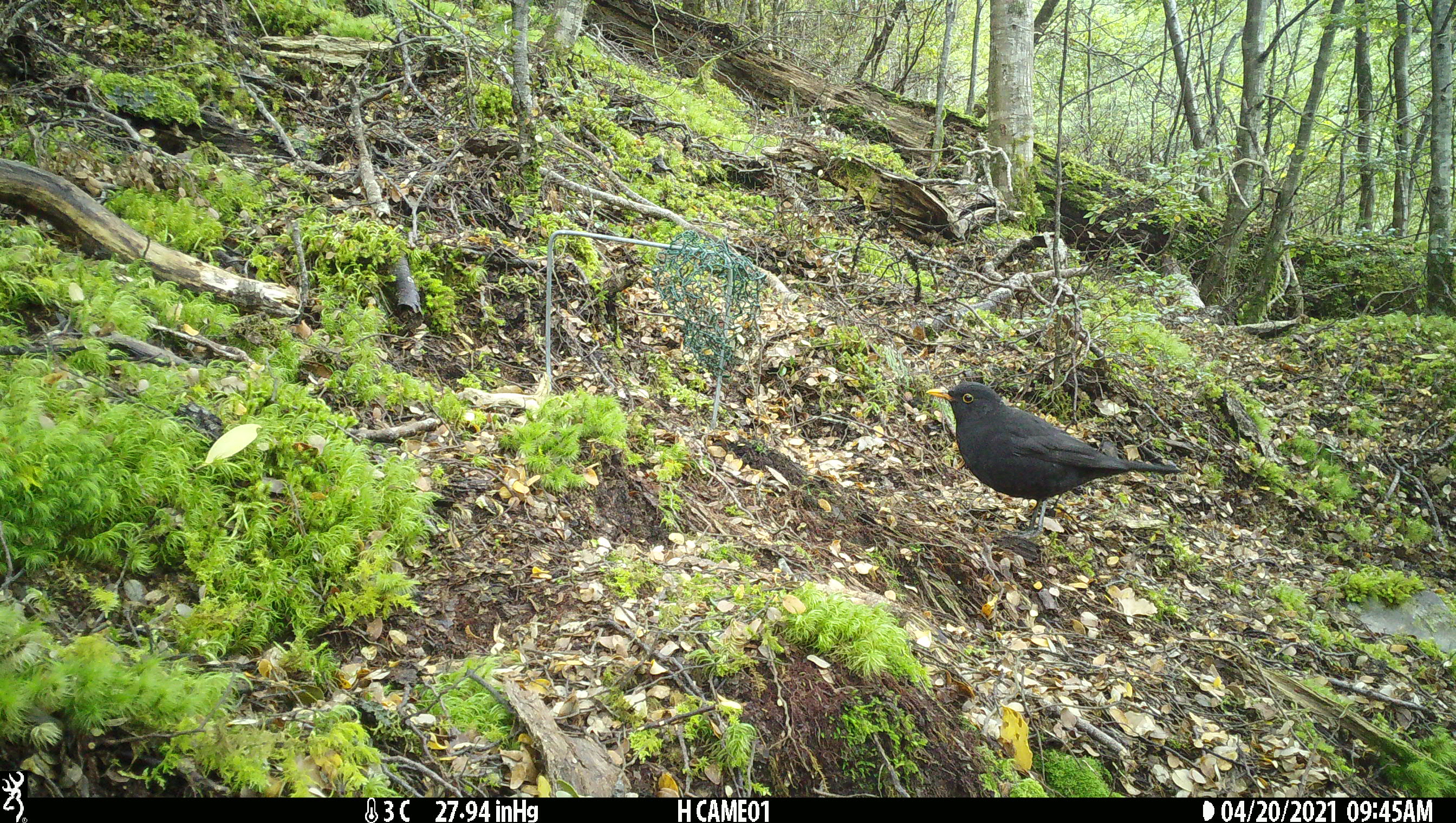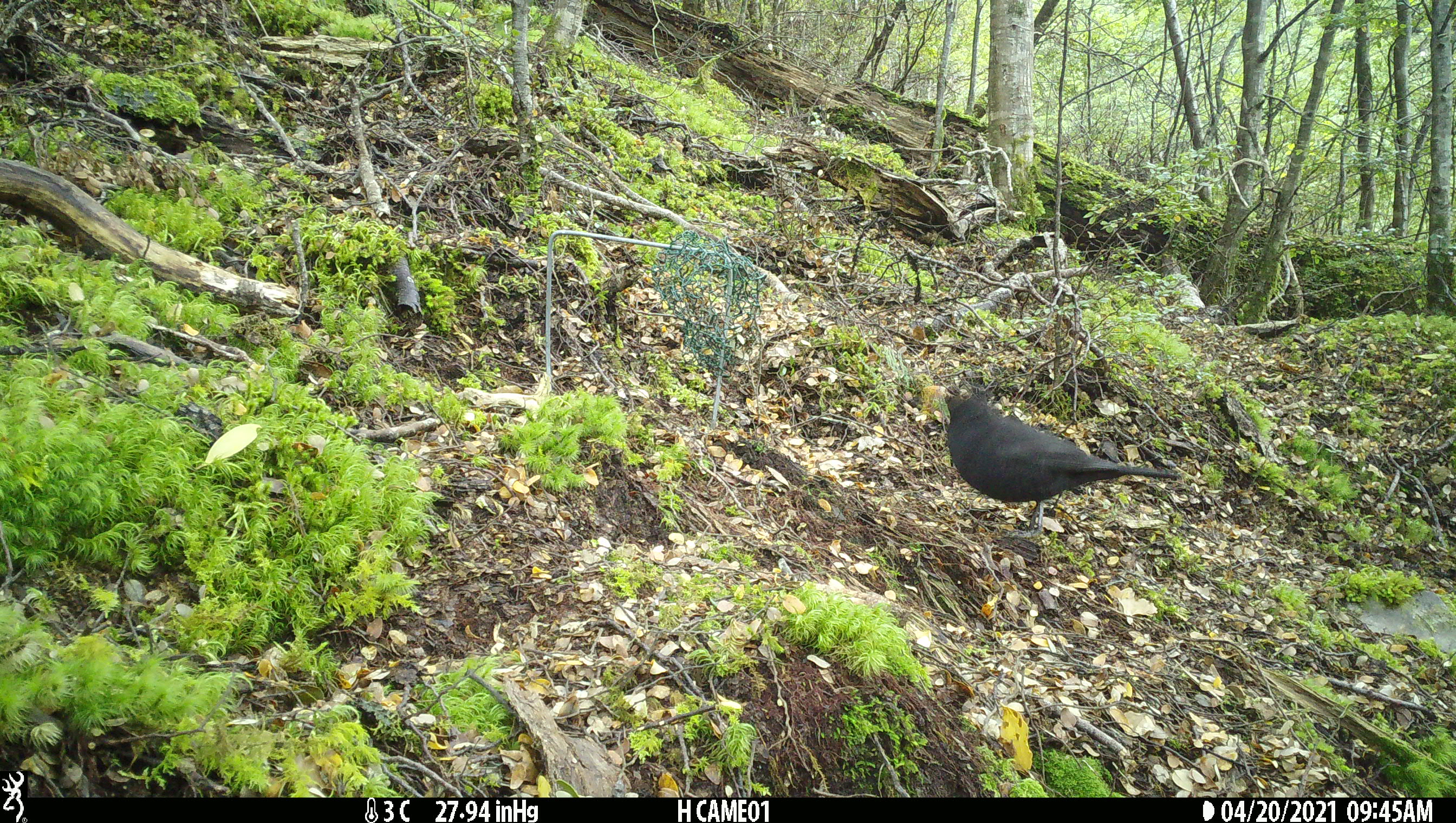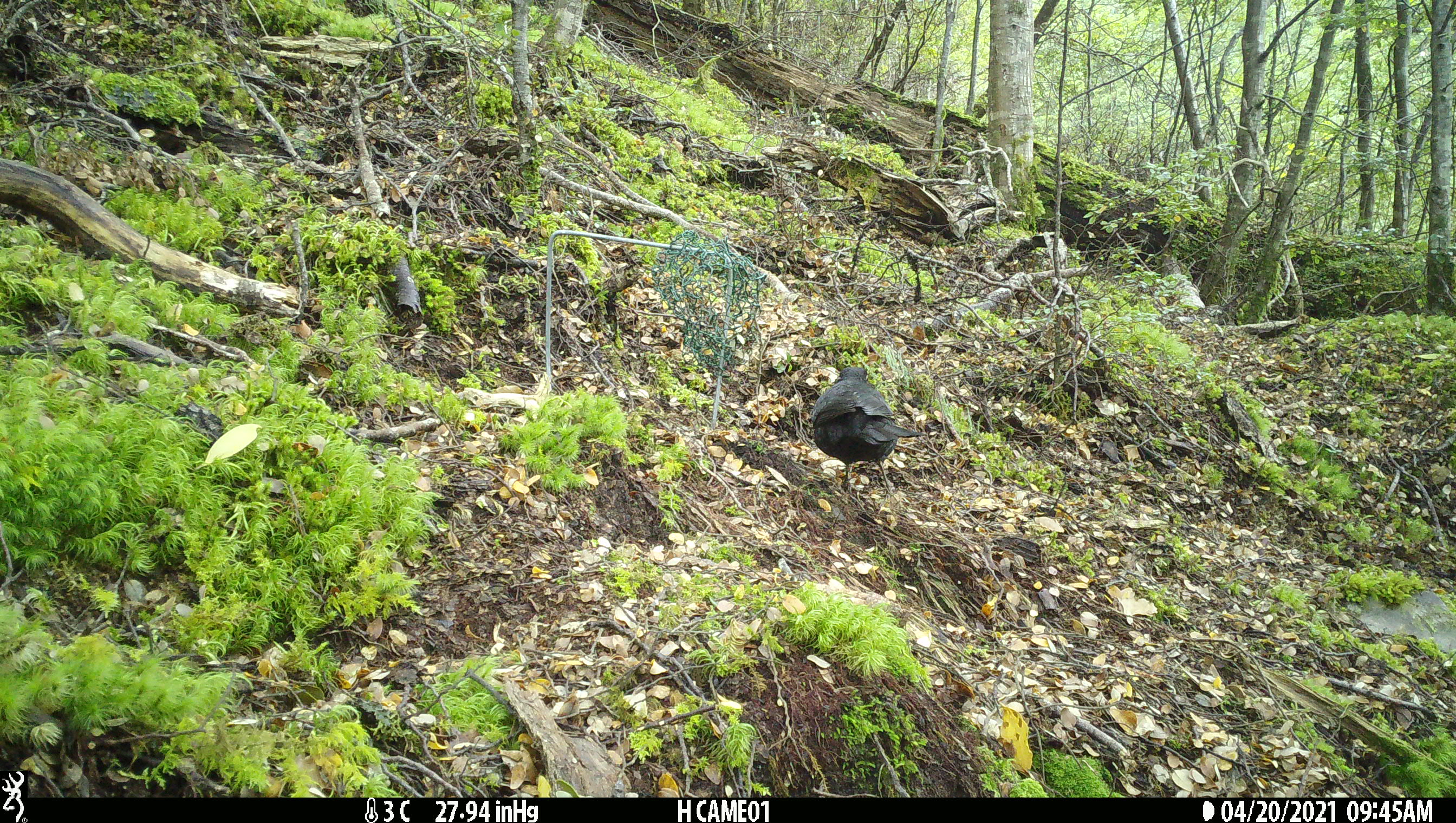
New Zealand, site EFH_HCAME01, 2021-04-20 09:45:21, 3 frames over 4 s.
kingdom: Animalia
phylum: Chordata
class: Aves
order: Passeriformes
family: Turdidae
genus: Turdus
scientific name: Turdus merula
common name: eurasian blackbird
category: blackbird